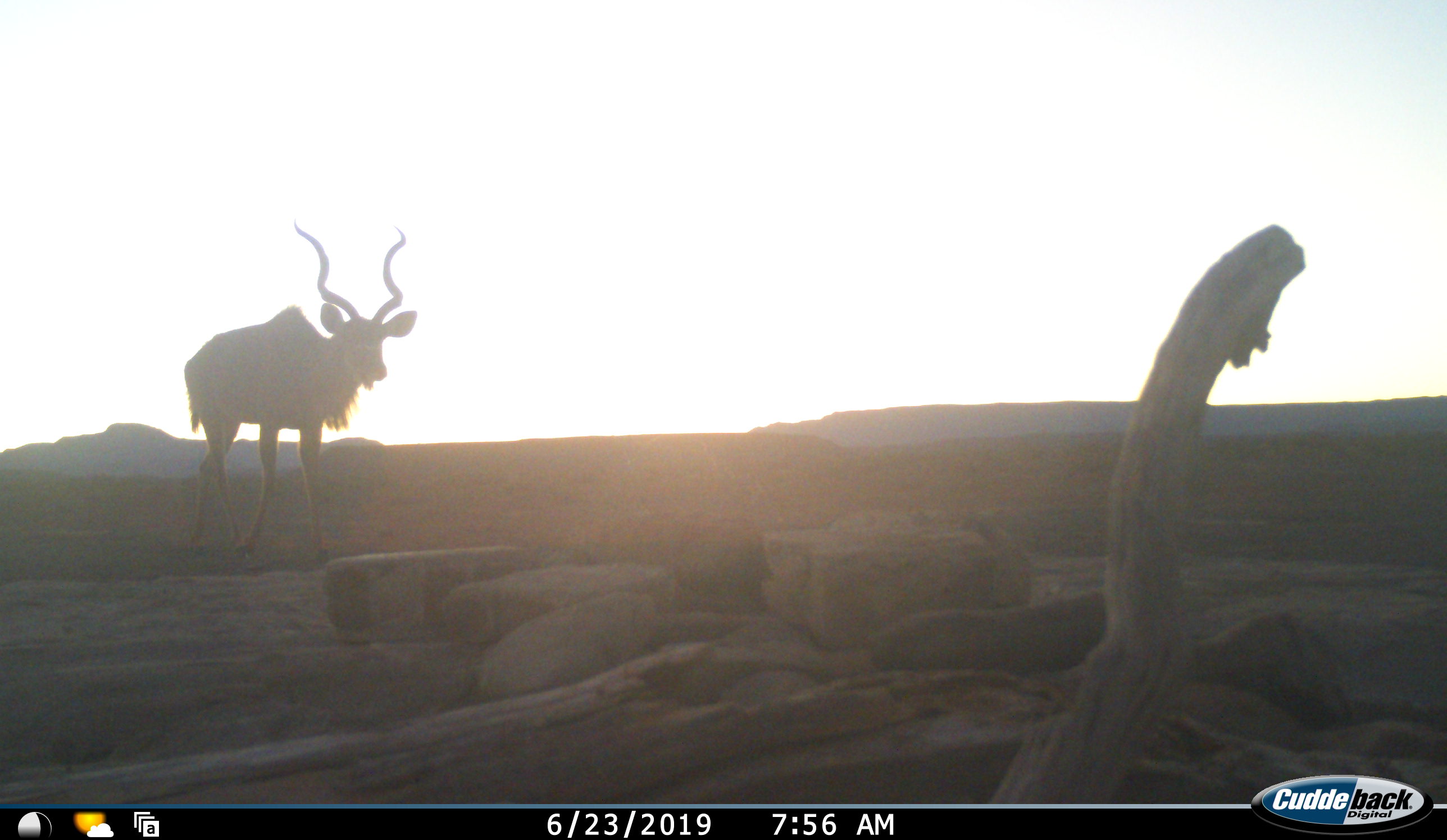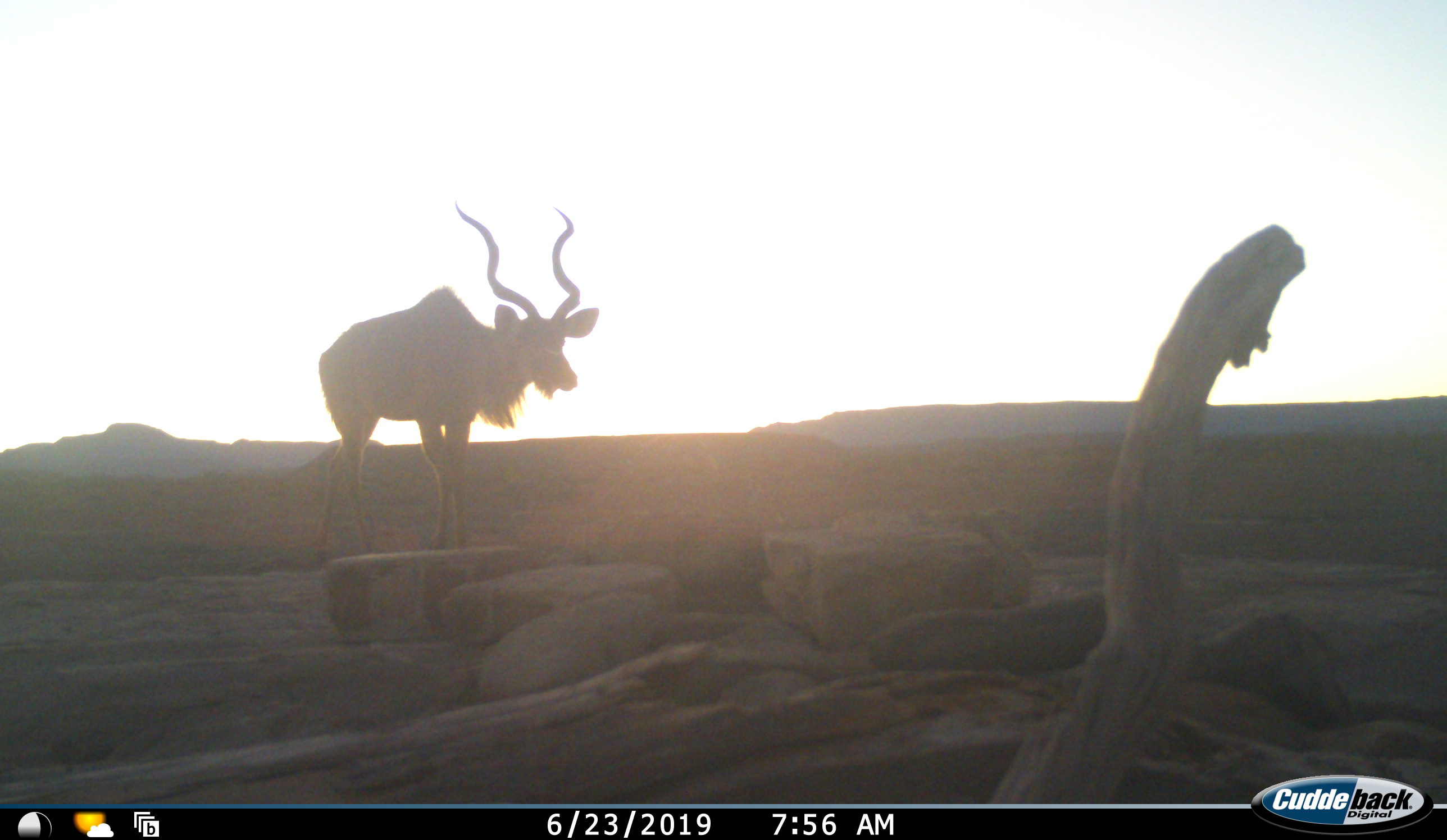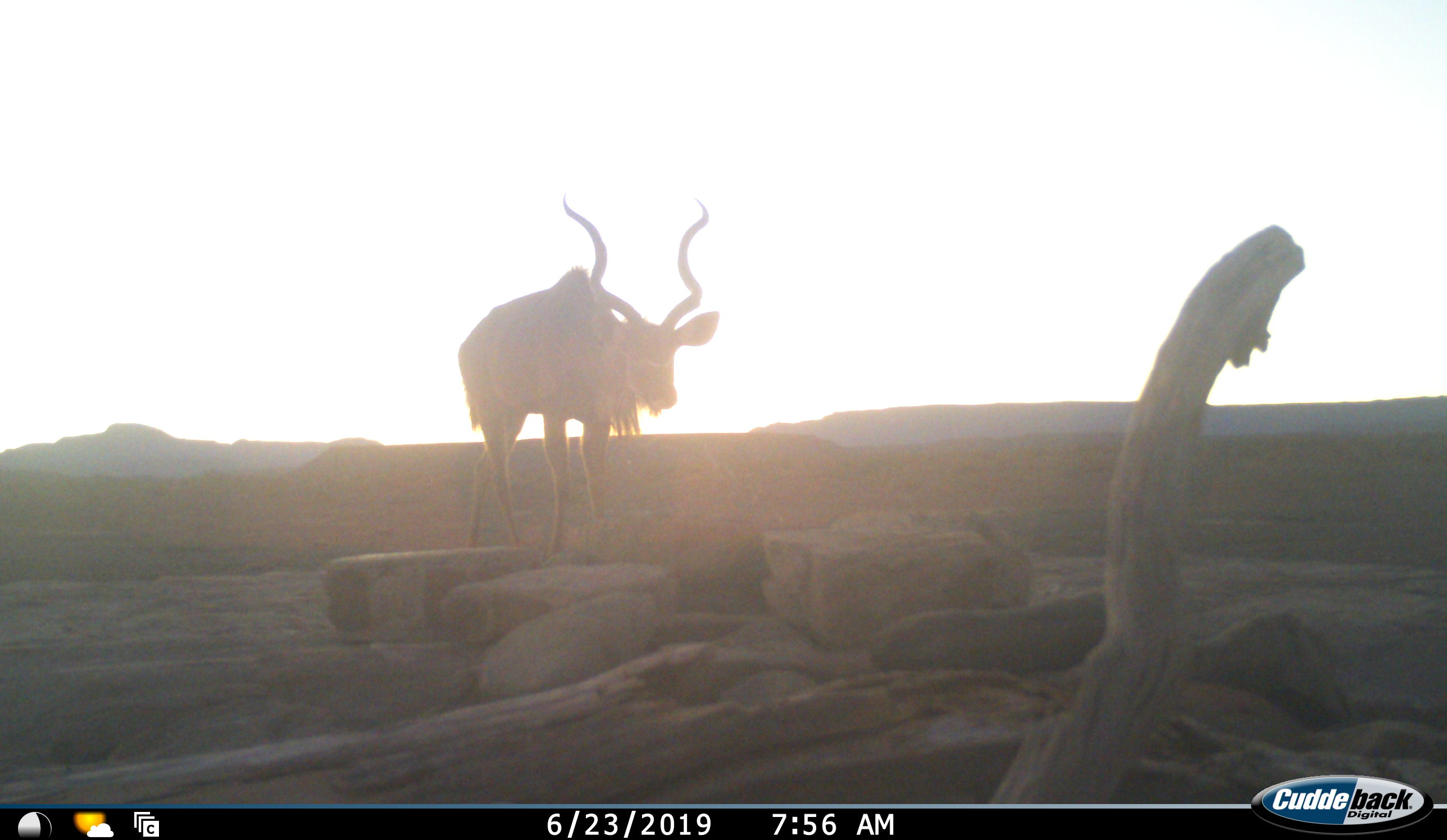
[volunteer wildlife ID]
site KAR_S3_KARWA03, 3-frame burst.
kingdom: Animalia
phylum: Chordata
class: Mammalia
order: Artiodactyla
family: Bovidae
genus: Tragelaphus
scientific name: Tragelaphus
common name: kudu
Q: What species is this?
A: Kudu (Tragelaphus).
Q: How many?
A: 1.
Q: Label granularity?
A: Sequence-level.